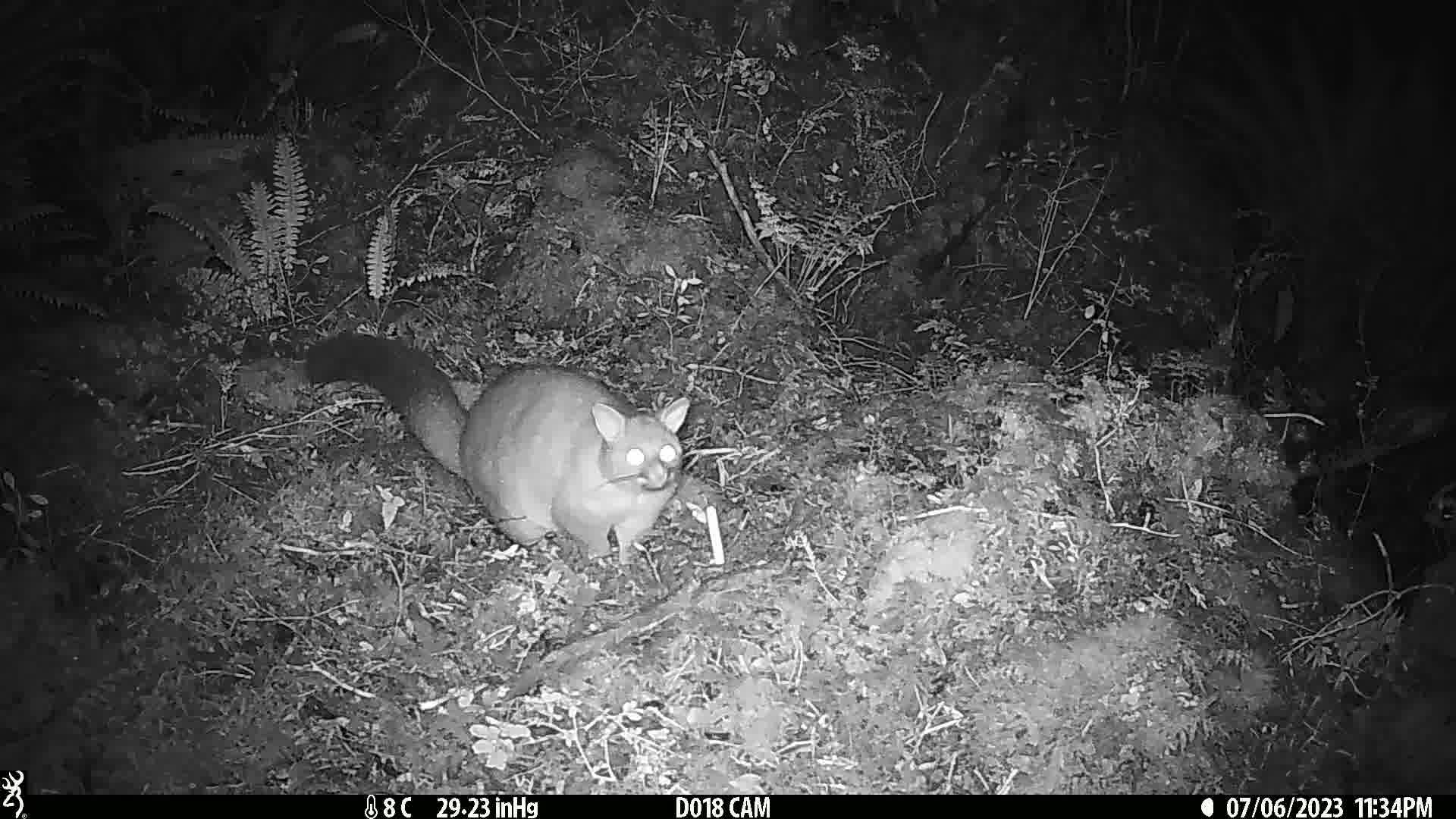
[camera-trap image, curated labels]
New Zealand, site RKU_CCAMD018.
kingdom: Animalia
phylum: Chordata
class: Mammalia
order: Diprotodontia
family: Phalangeridae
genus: Trichosurus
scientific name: Trichosurus vulpecula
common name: common brushtail possum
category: possum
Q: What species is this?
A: Possum (common brushtail possum) (Trichosurus vulpecula).